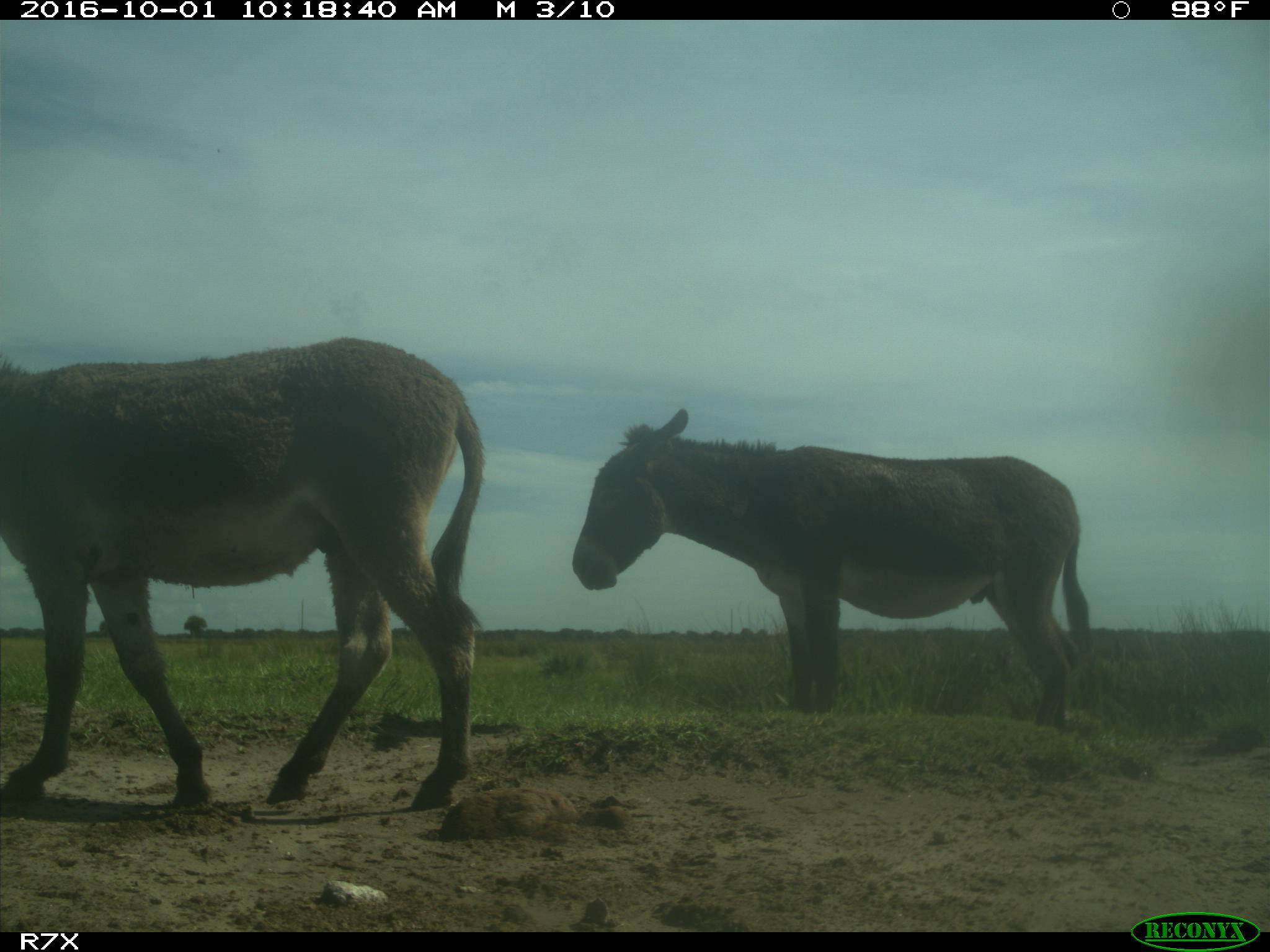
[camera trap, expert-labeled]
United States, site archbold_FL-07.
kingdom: Animalia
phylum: Chordata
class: Mammalia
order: Perissodactyla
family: Equidae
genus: Equus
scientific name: Equus africanus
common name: african wild ass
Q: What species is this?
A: Equus africanus (african wild ass).